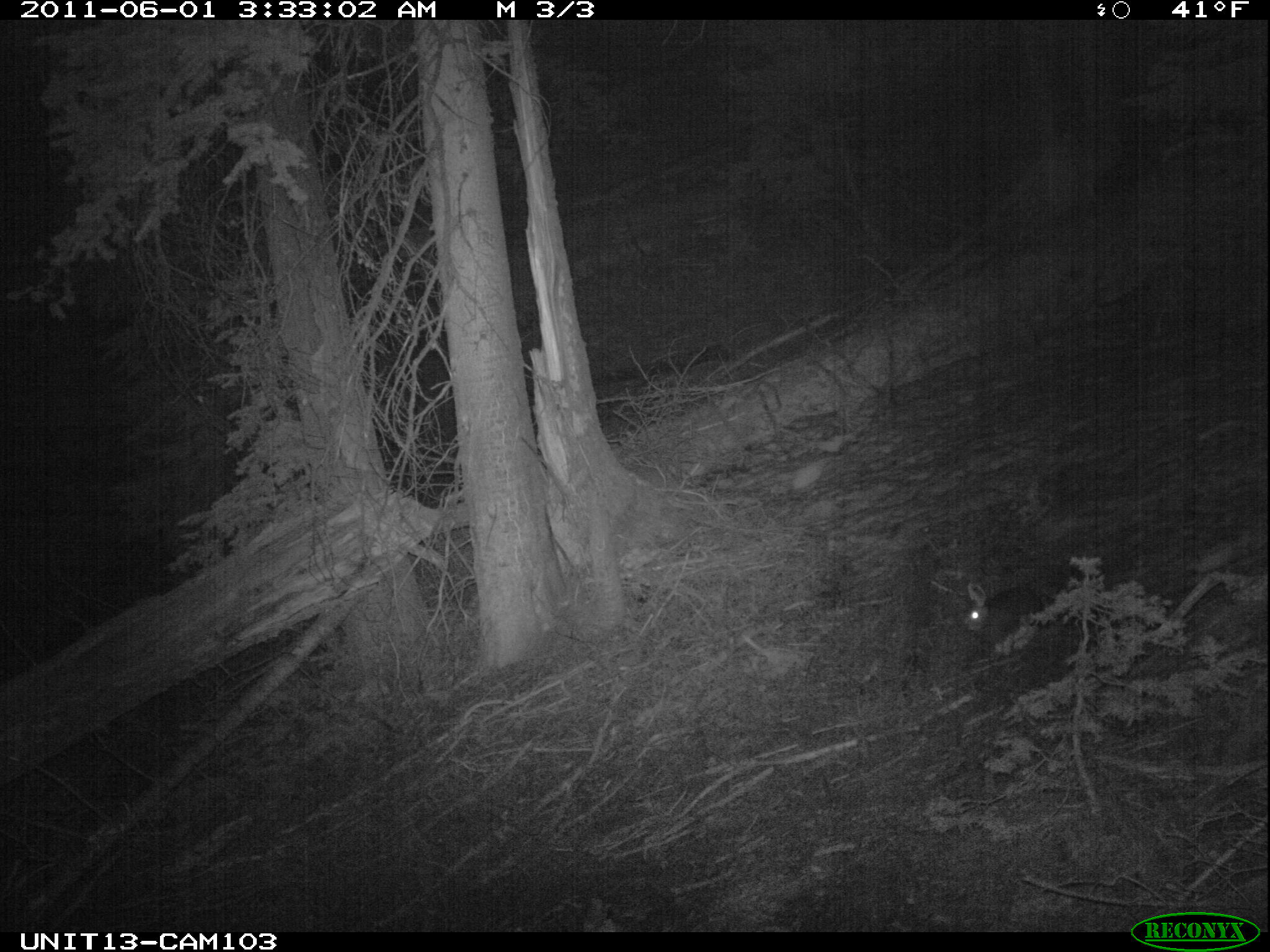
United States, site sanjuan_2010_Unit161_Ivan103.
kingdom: Animalia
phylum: Chordata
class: Mammalia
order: Lagomorpha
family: Leporidae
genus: Lepus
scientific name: Lepus americanus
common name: snowshoe hare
Lepus americanus (snowshoe hare).